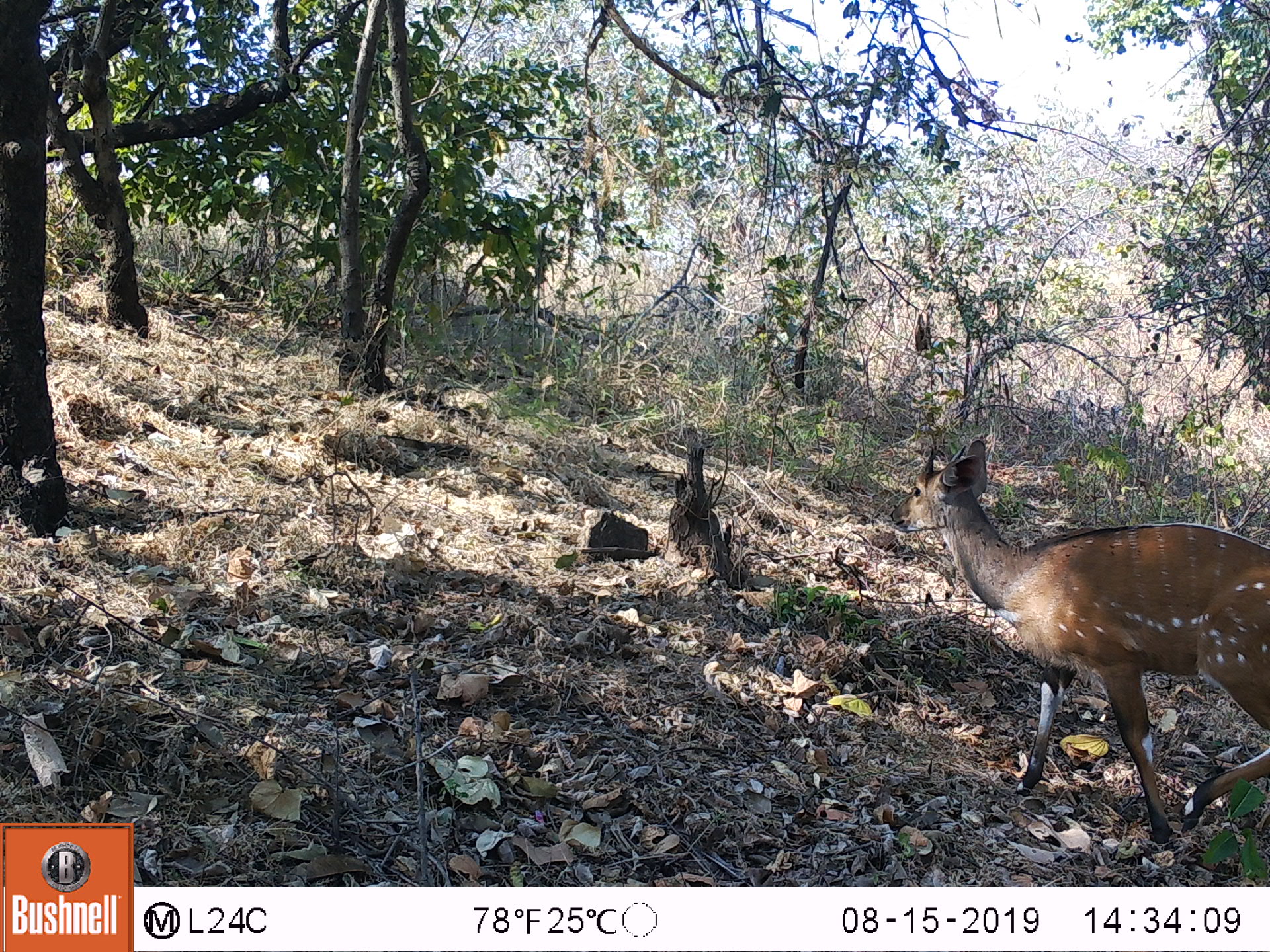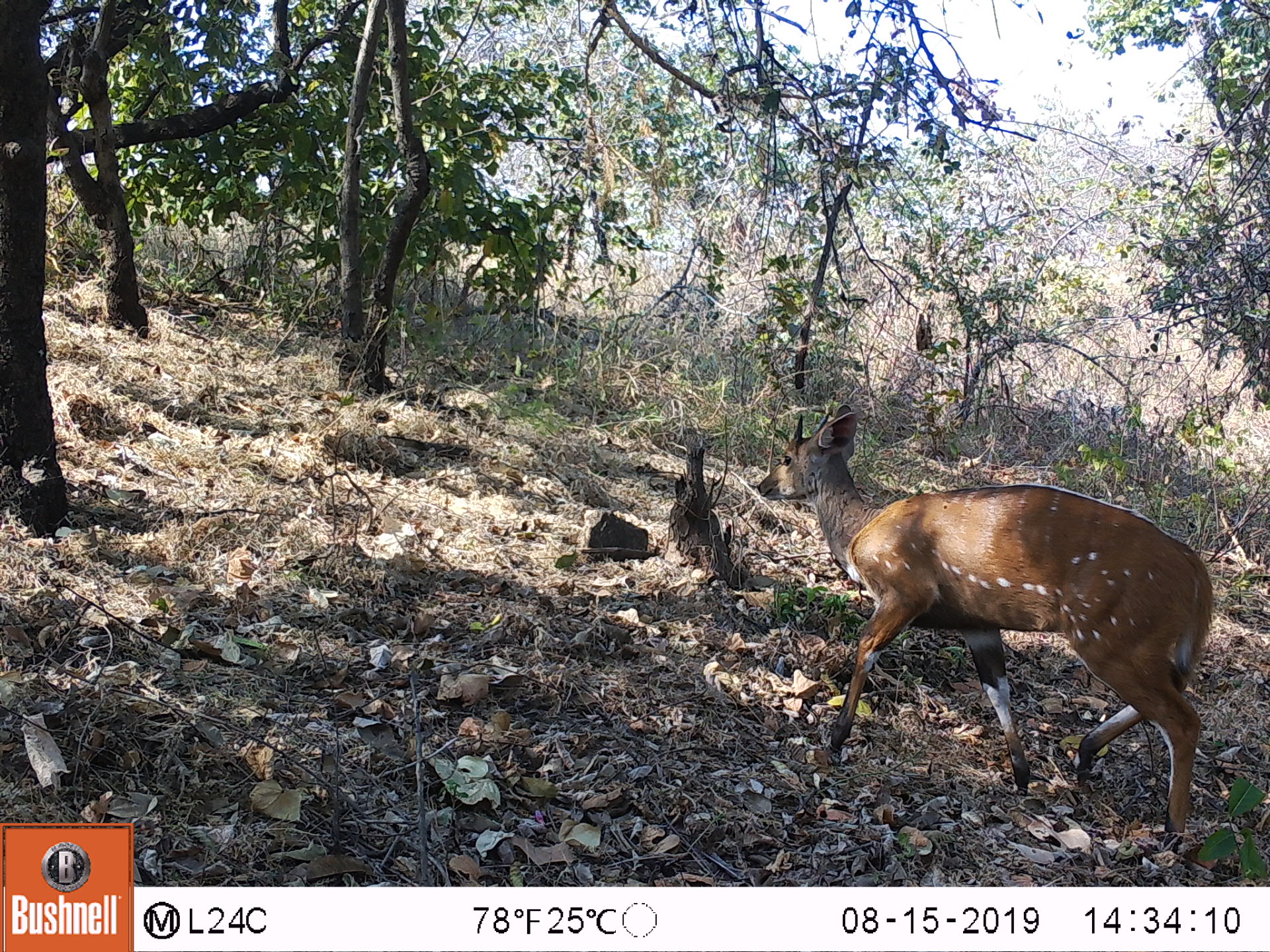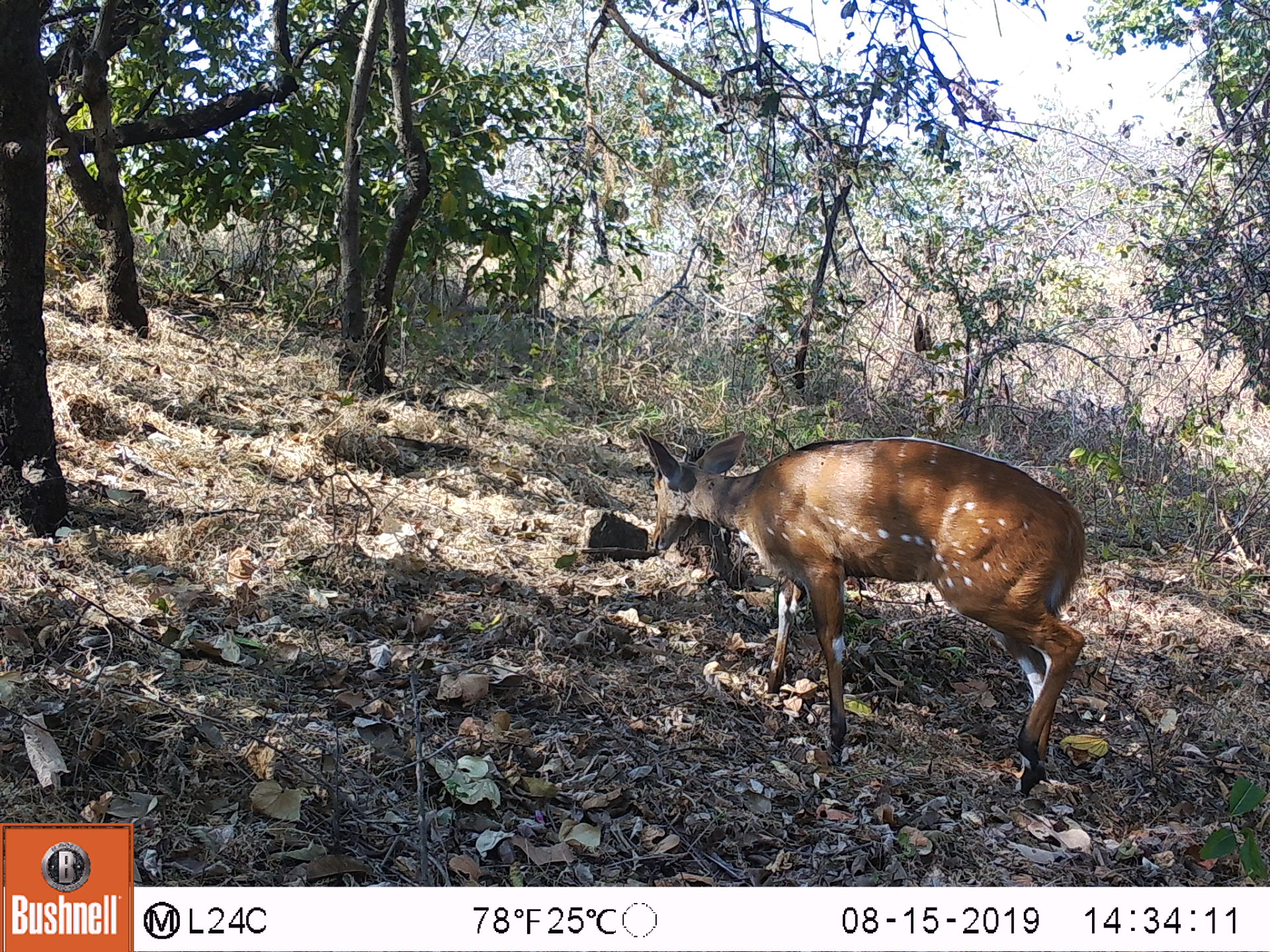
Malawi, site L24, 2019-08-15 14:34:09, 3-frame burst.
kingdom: Animalia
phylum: Chordata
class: Mammalia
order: Artiodactyla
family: Bovidae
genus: Tragelaphus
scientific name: Tragelaphus sylvaticus sylvaticus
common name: cape bushbuck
Cape bushbuck (Tragelaphus sylvaticus sylvaticus), count 1.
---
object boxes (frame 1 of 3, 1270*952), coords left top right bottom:
cape bushbuck: 892 435 1264 846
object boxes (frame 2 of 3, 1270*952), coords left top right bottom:
cape bushbuck: 751 402 1215 836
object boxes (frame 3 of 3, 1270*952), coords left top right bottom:
cape bushbuck: 633 422 1095 790